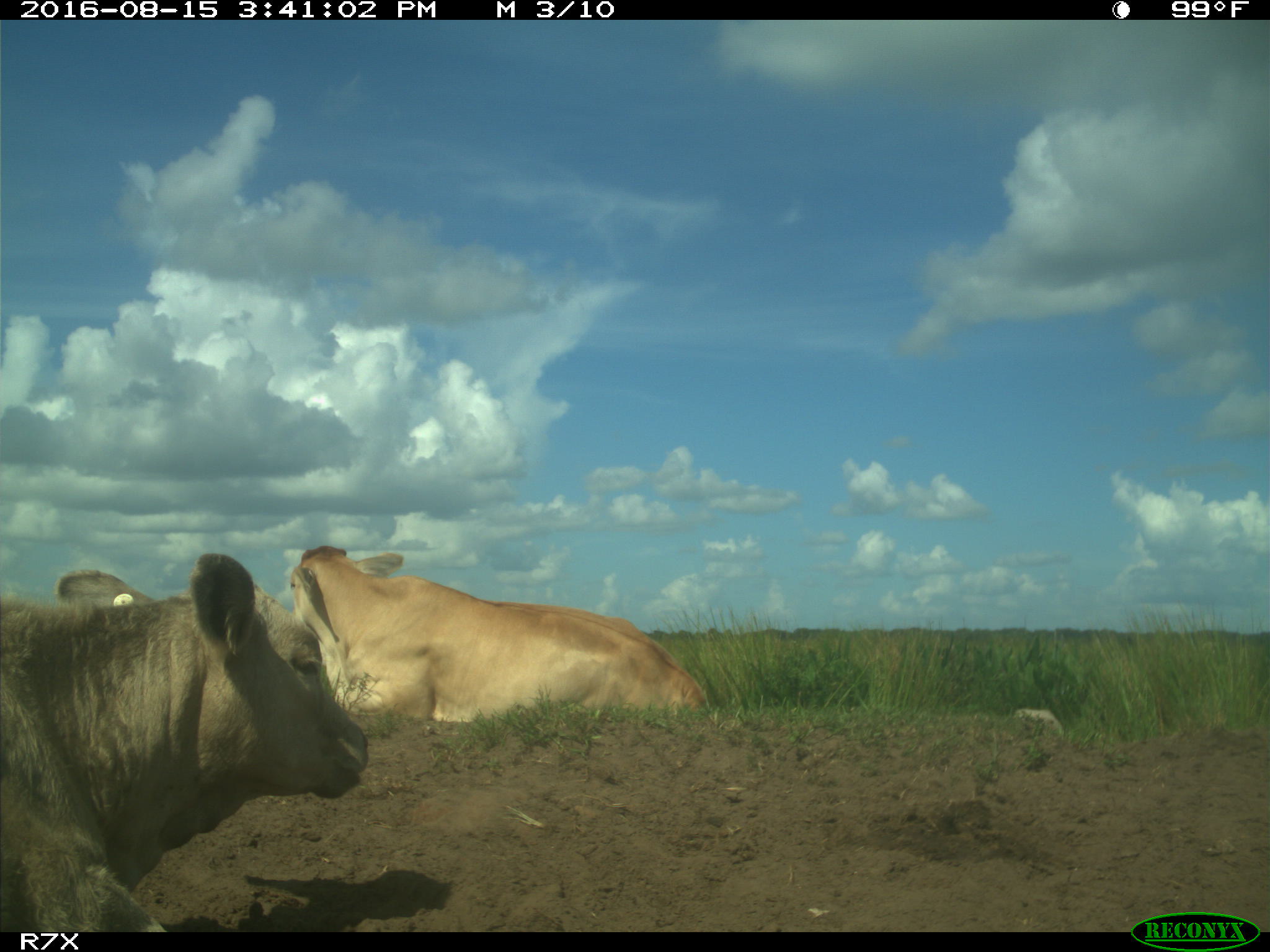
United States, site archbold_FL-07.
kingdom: Animalia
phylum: Chordata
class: Mammalia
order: Artiodactyla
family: Bovidae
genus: Bos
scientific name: Bos taurus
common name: domestic cow